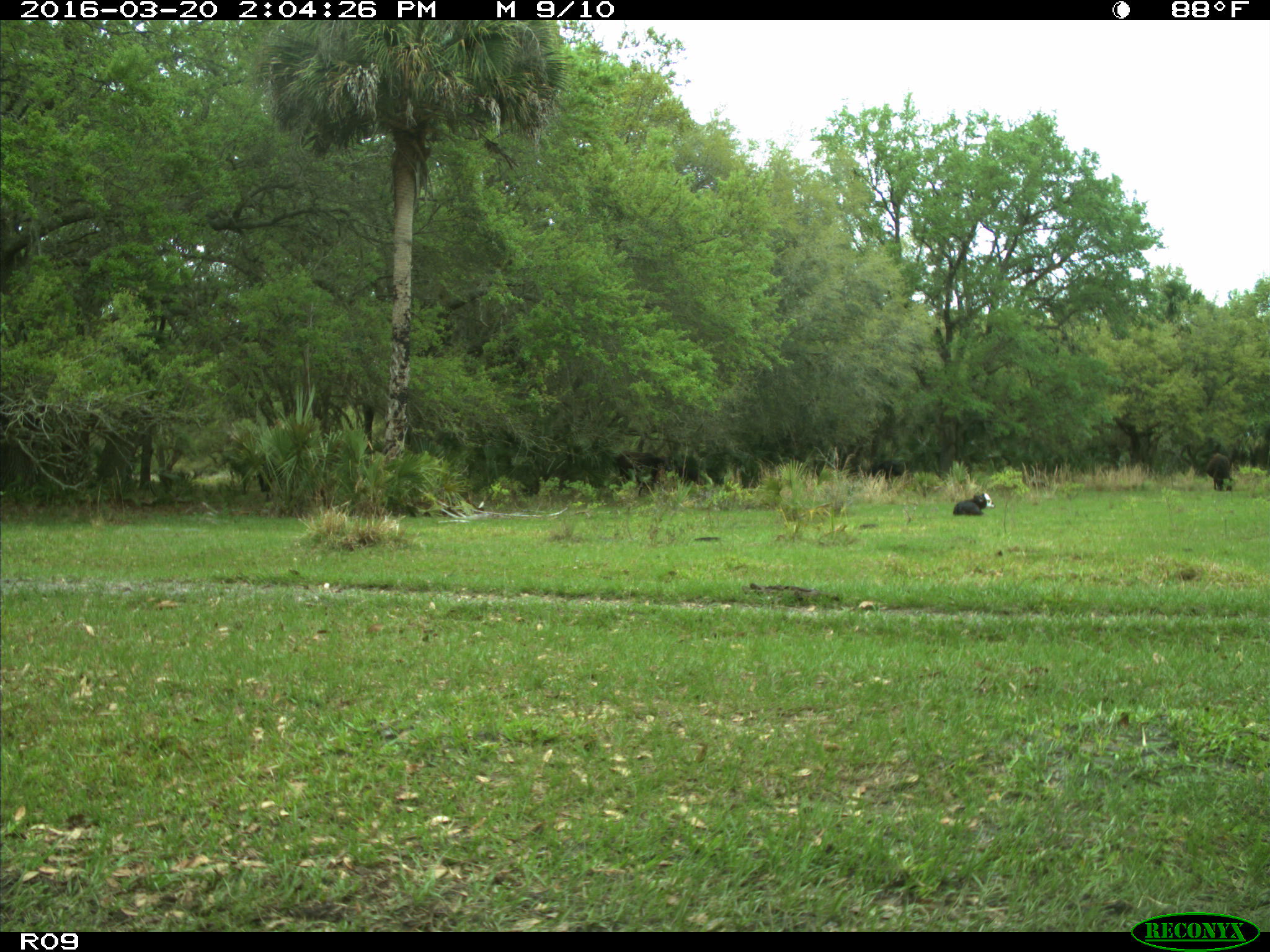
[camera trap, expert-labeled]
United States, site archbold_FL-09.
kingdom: Animalia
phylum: Chordata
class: Mammalia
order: Artiodactyla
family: Bovidae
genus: Bos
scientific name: Bos taurus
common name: domestic cow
Bos taurus (domestic cow).